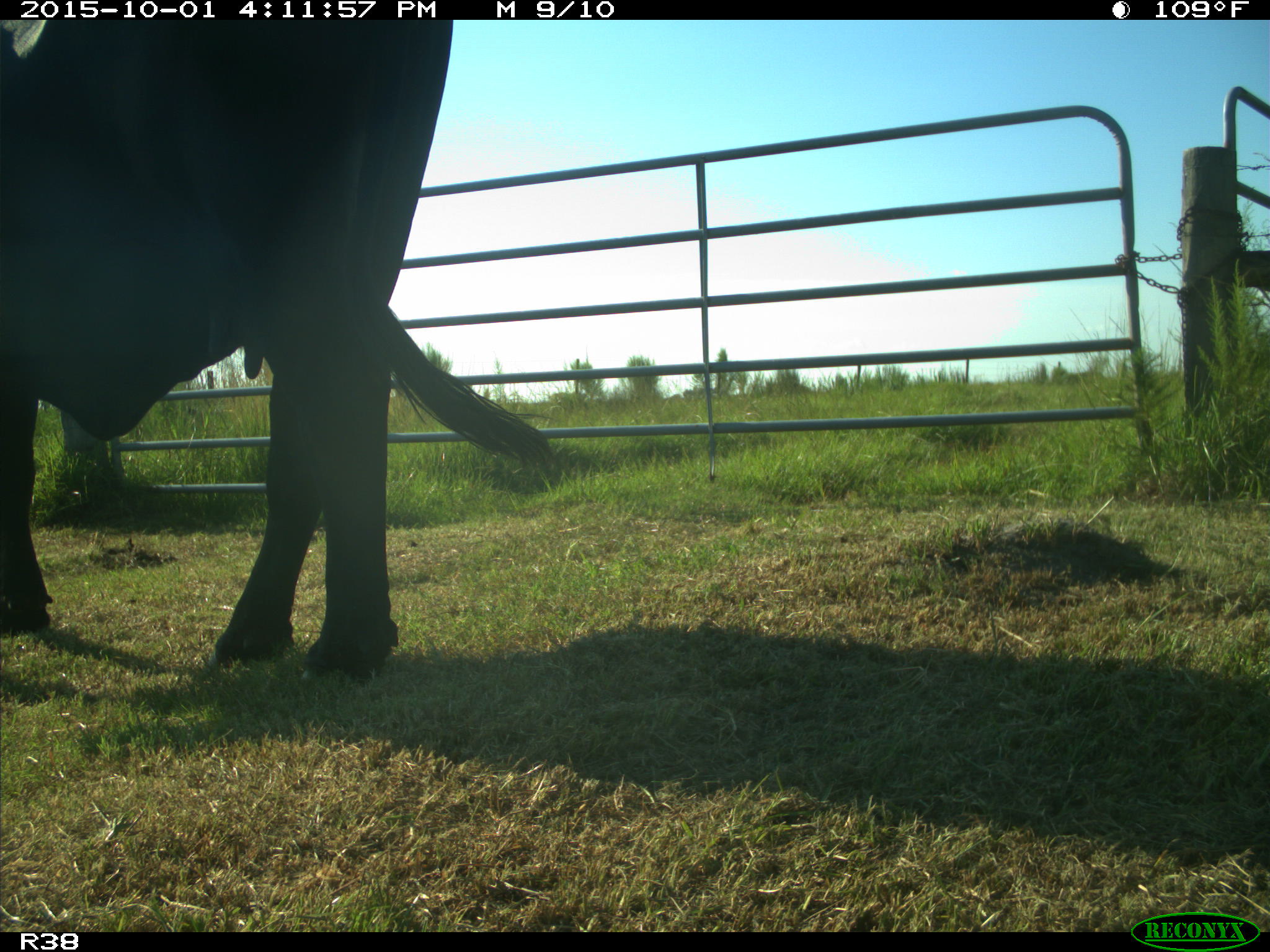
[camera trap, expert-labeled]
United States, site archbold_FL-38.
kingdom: Animalia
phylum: Chordata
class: Mammalia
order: Artiodactyla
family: Bovidae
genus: Bos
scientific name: Bos taurus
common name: domestic cow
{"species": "Bos taurus (domestic cow)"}